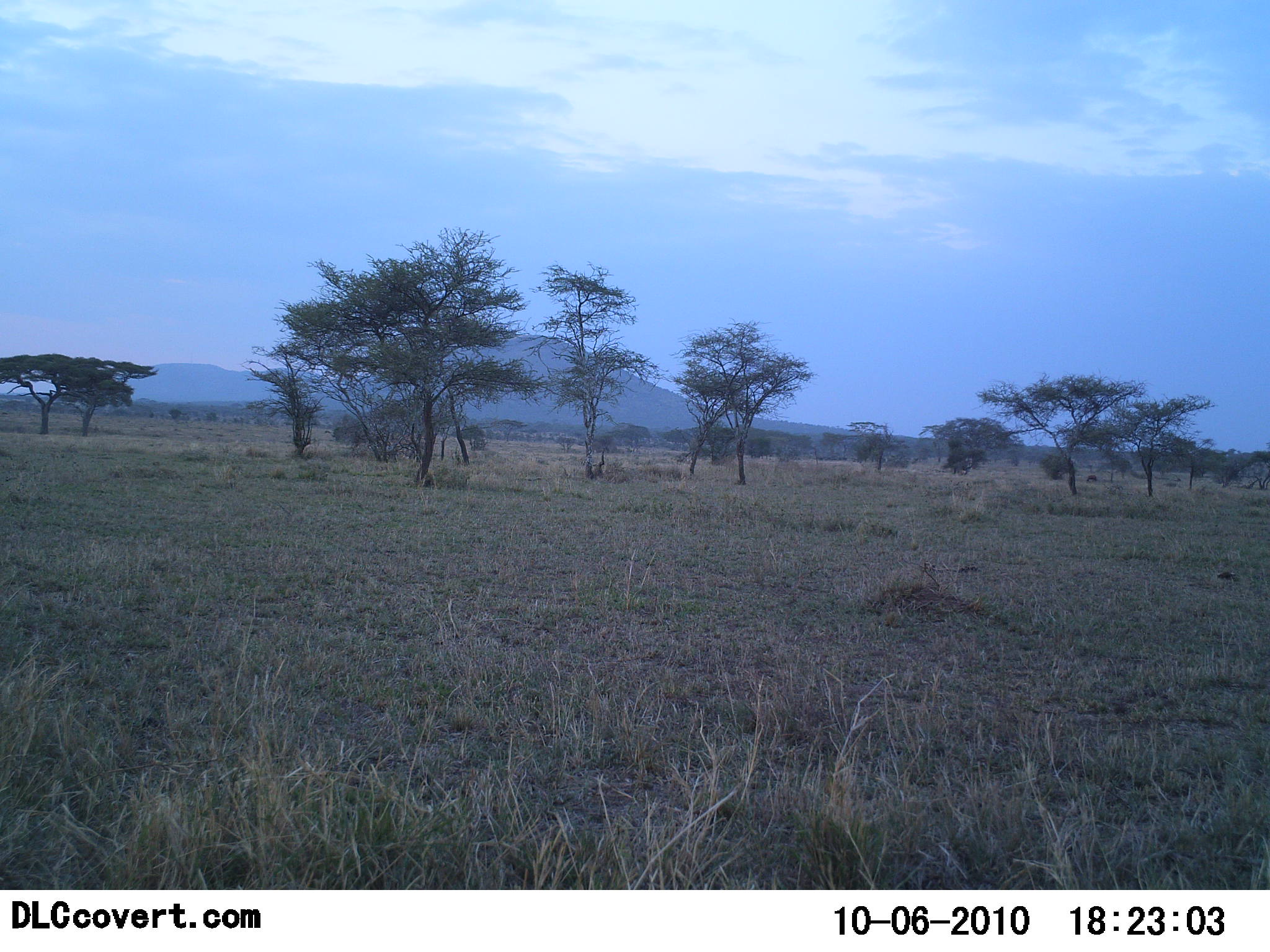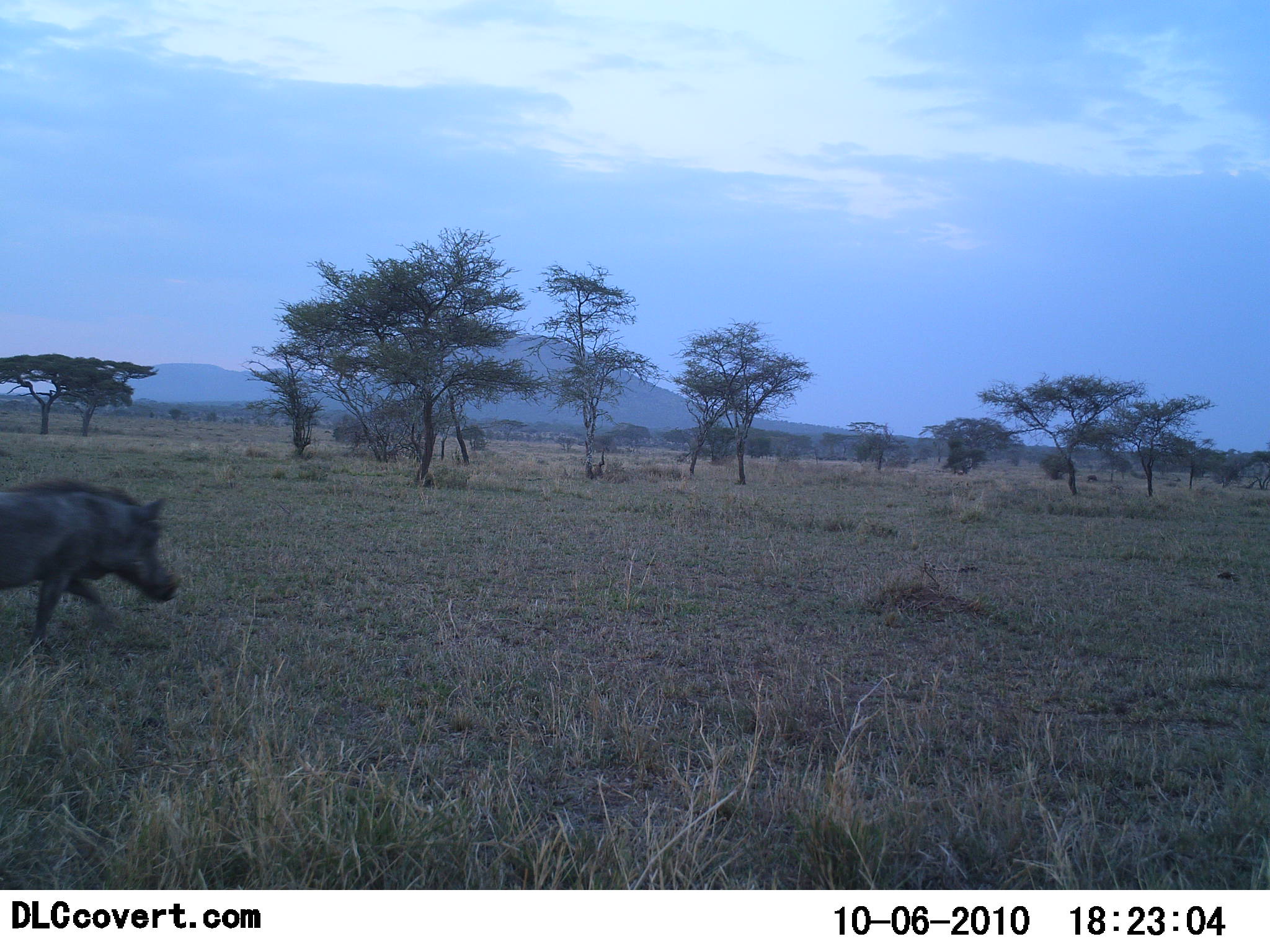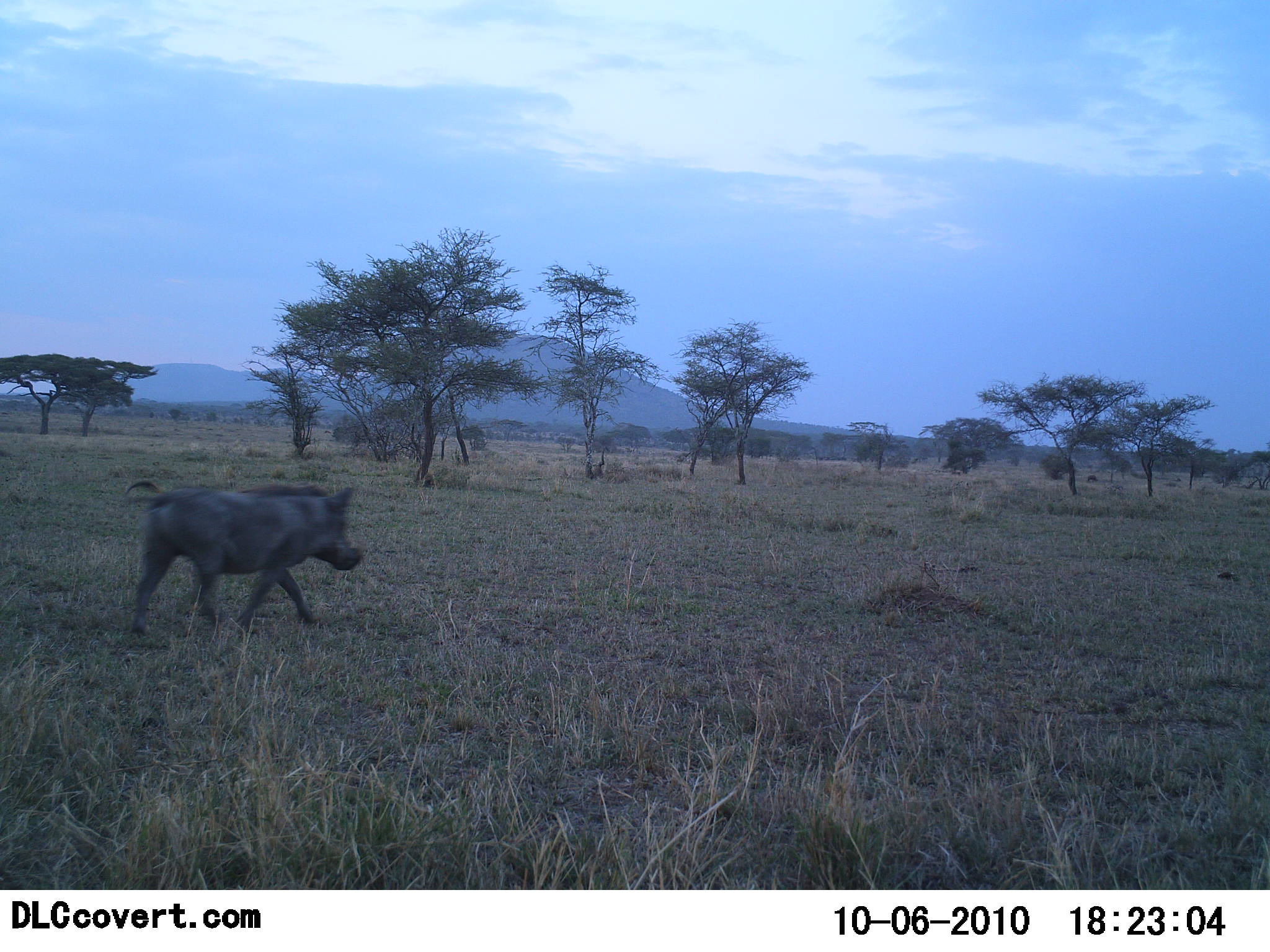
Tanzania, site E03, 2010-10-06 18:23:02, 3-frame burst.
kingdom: Animalia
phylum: Chordata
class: Mammalia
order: Artiodactyla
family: Suidae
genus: Phacochoerus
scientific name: Phacochoerus africanus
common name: warthog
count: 1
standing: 5%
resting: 0%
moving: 100%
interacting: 0%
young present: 0%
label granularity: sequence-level